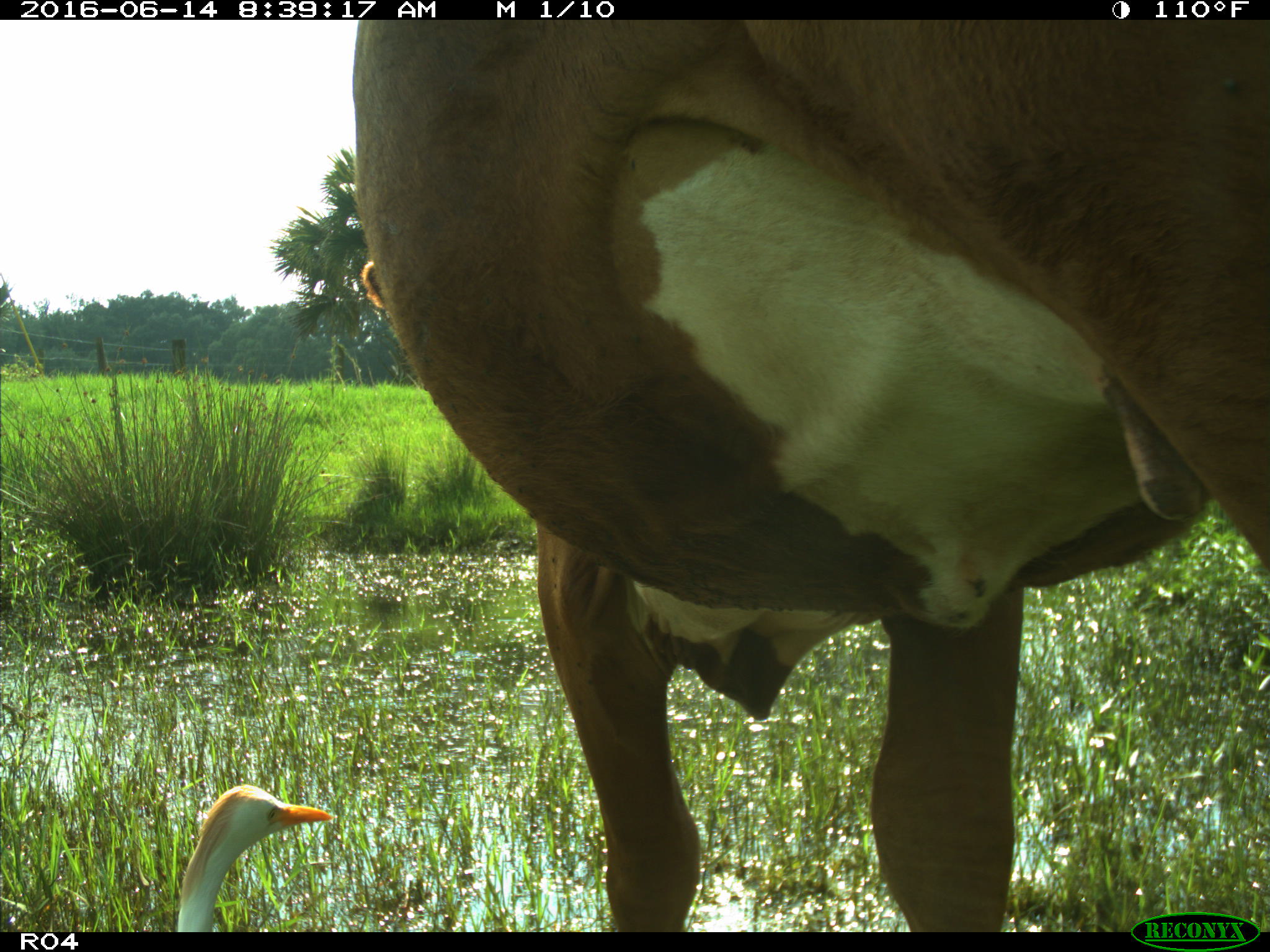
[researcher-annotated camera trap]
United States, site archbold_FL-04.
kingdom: Animalia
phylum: Chordata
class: Mammalia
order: Artiodactyla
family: Bovidae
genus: Bos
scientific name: Bos taurus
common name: domestic cow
Bos taurus (domestic cow).